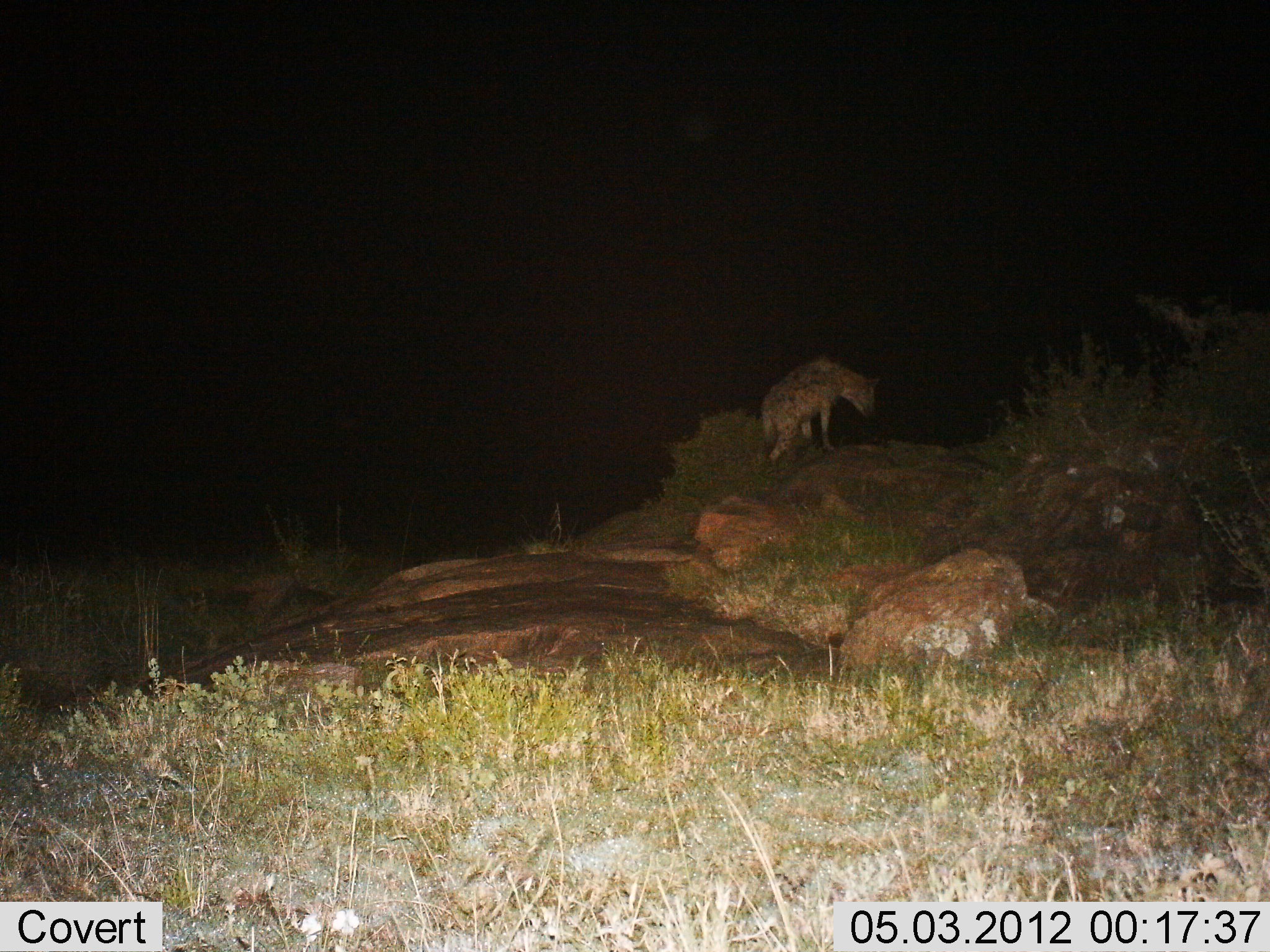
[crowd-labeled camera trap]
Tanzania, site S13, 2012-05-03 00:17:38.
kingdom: Animalia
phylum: Chordata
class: Mammalia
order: Carnivora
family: Hyaenidae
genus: Crocuta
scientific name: Crocuta crocuta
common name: spotted hyena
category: hyenaspotted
Hyenaspotted (spotted hyena) (Crocuta crocuta), count 1. Behavior (volunteer vote fractions): standing 50%, resting 0%, moving 50%, interacting 0%. Young present (vote fraction): 0%. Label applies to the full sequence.